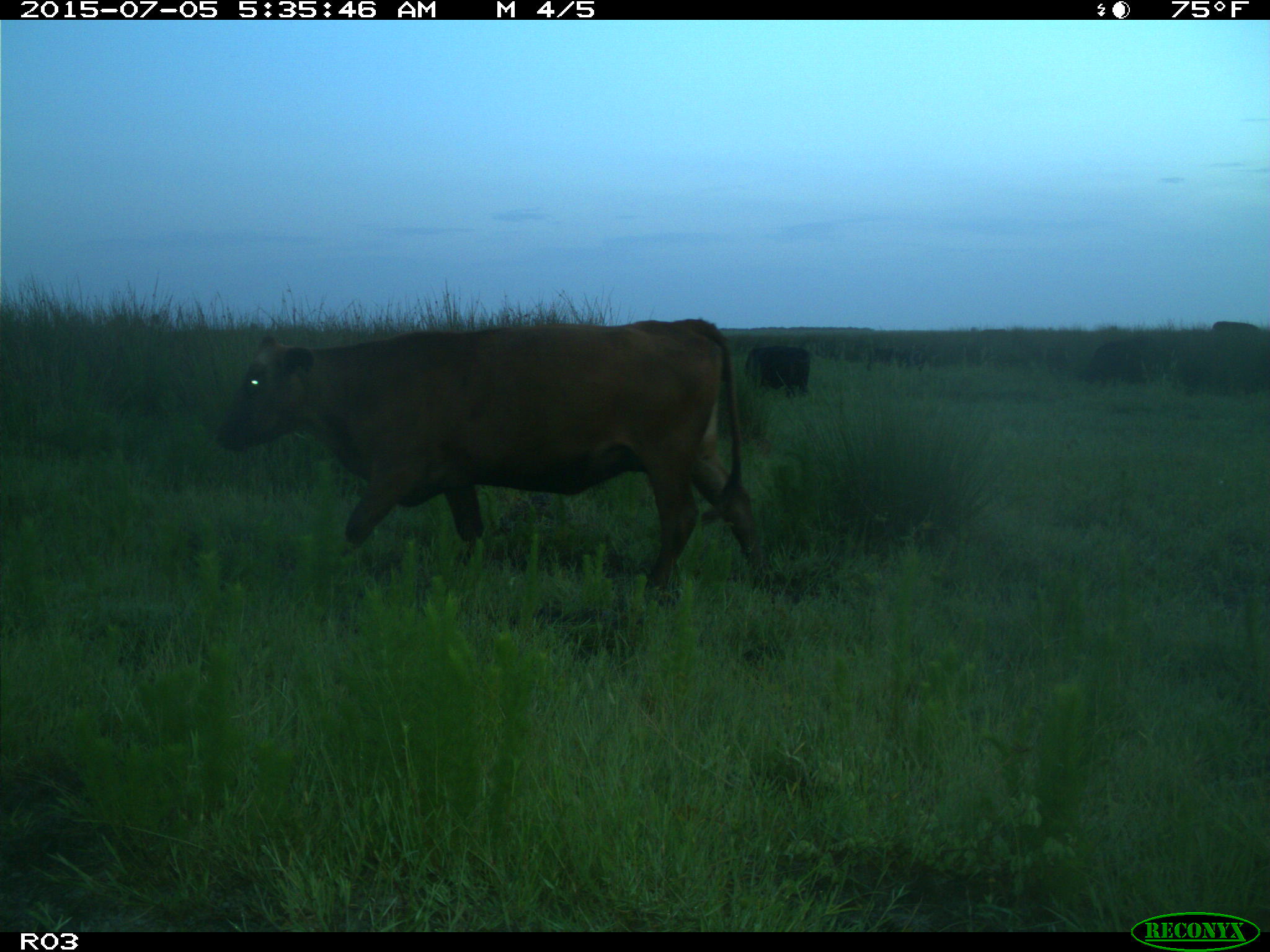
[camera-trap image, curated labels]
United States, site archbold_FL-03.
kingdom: Animalia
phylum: Chordata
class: Mammalia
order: Artiodactyla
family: Bovidae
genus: Bos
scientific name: Bos taurus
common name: domestic cow